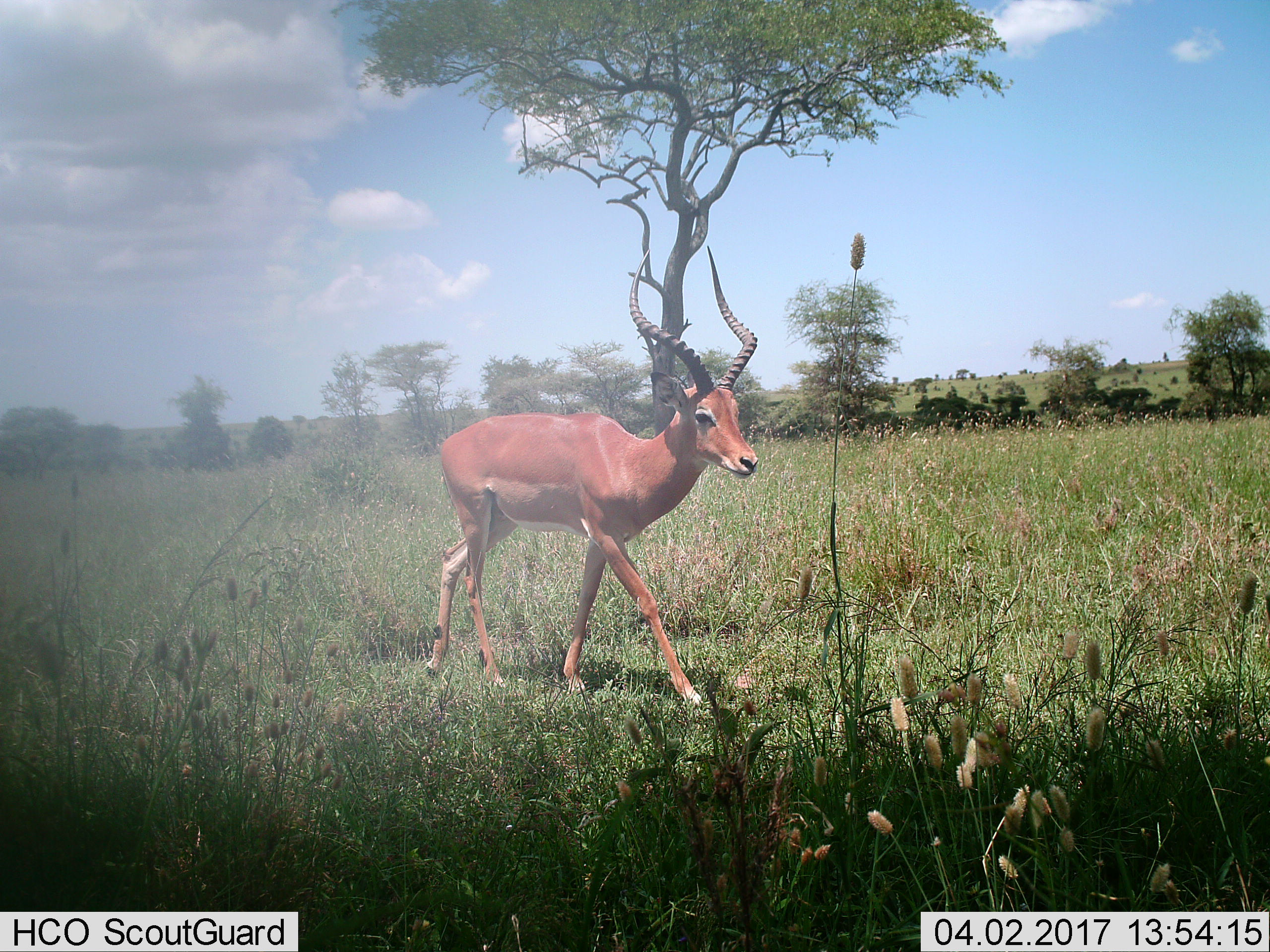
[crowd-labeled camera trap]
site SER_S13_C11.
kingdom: Animalia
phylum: Chordata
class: Mammalia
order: Artiodactyla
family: Bovidae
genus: Aepyceros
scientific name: Aepyceros melampus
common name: impala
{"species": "impala (Aepyceros melampus)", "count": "1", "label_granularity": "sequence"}